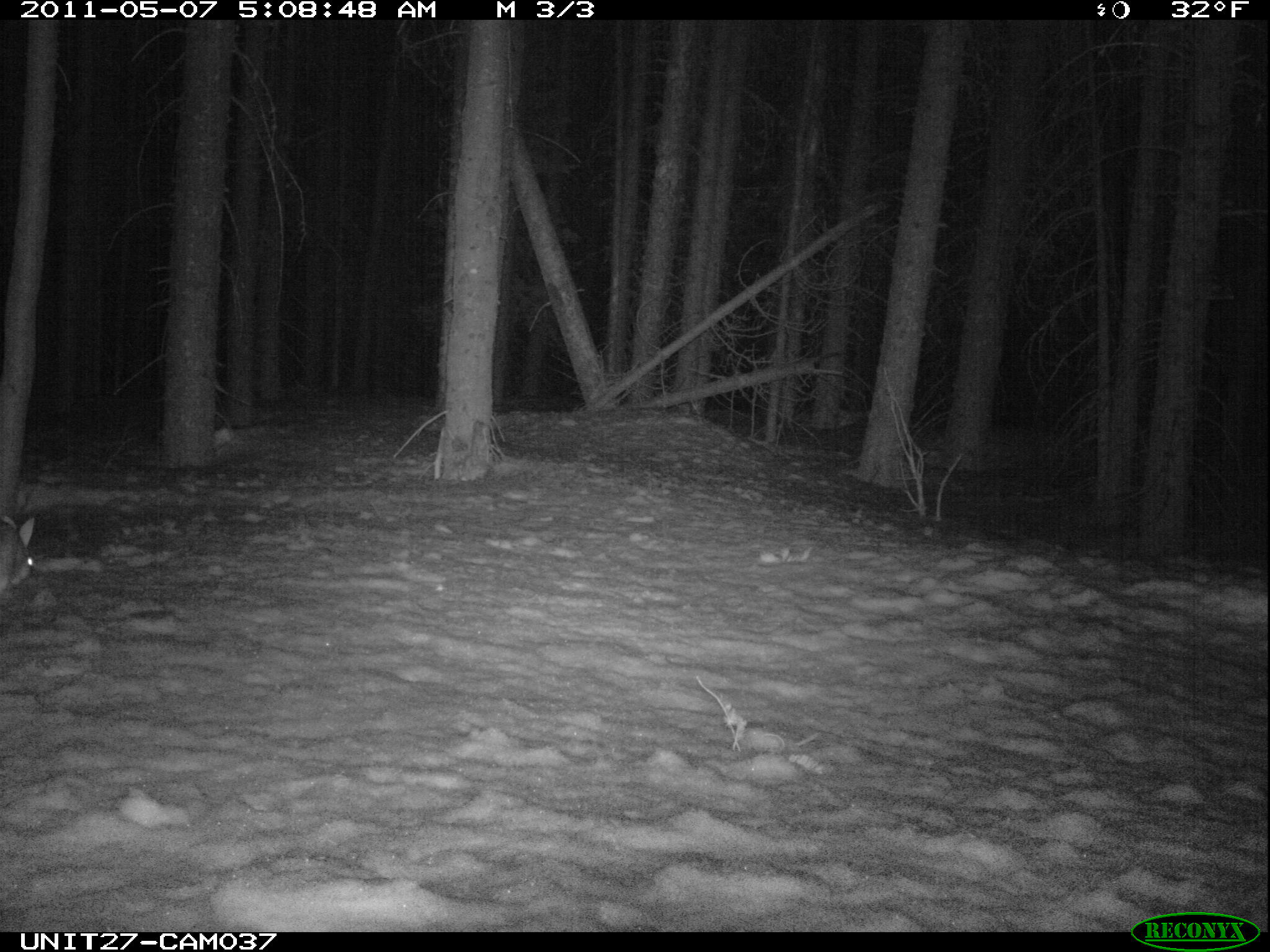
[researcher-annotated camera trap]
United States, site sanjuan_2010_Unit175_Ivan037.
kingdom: Animalia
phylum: Chordata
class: Mammalia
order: Lagomorpha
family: Leporidae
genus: Lepus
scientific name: Lepus americanus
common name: snowshoe hare